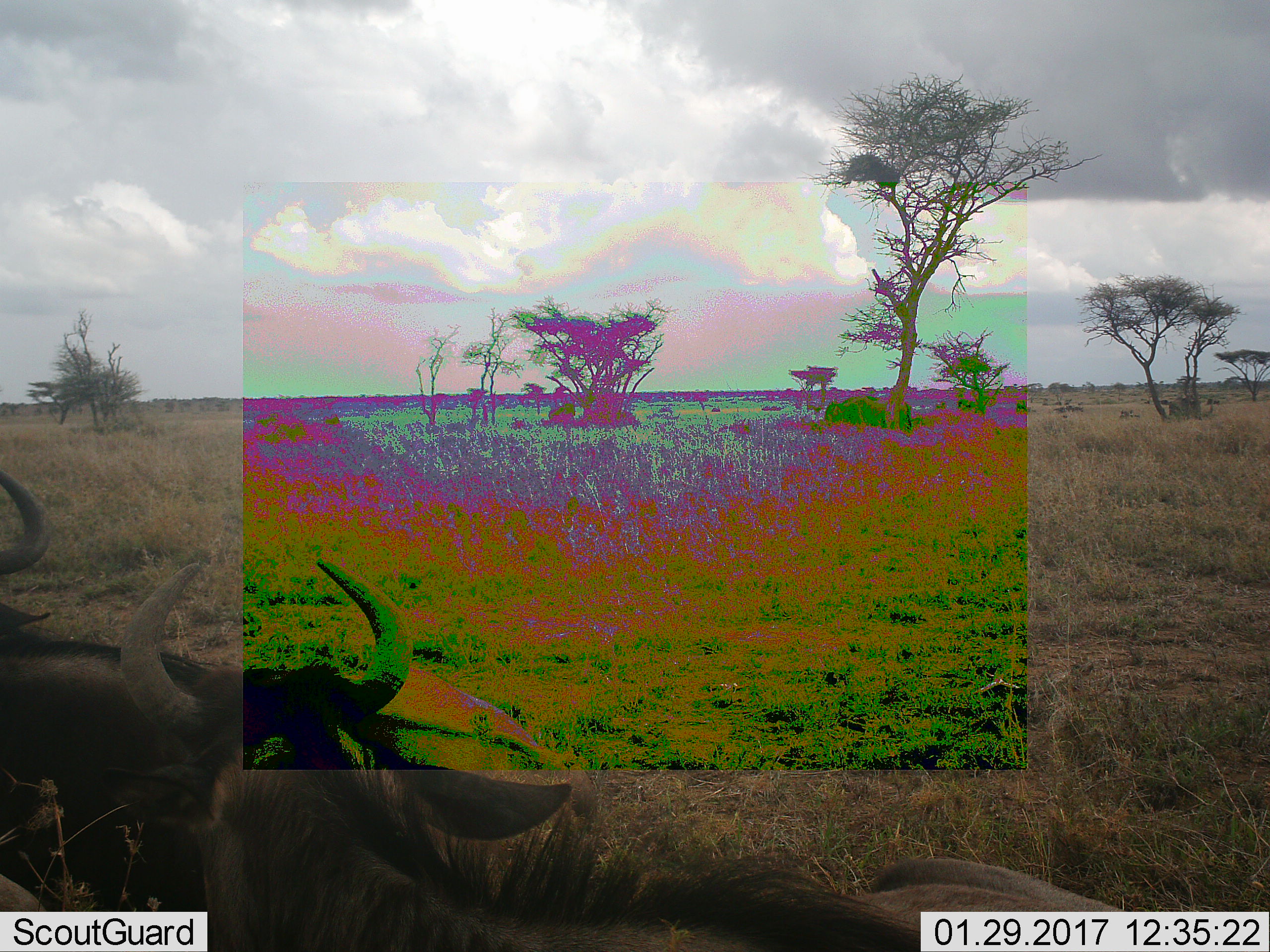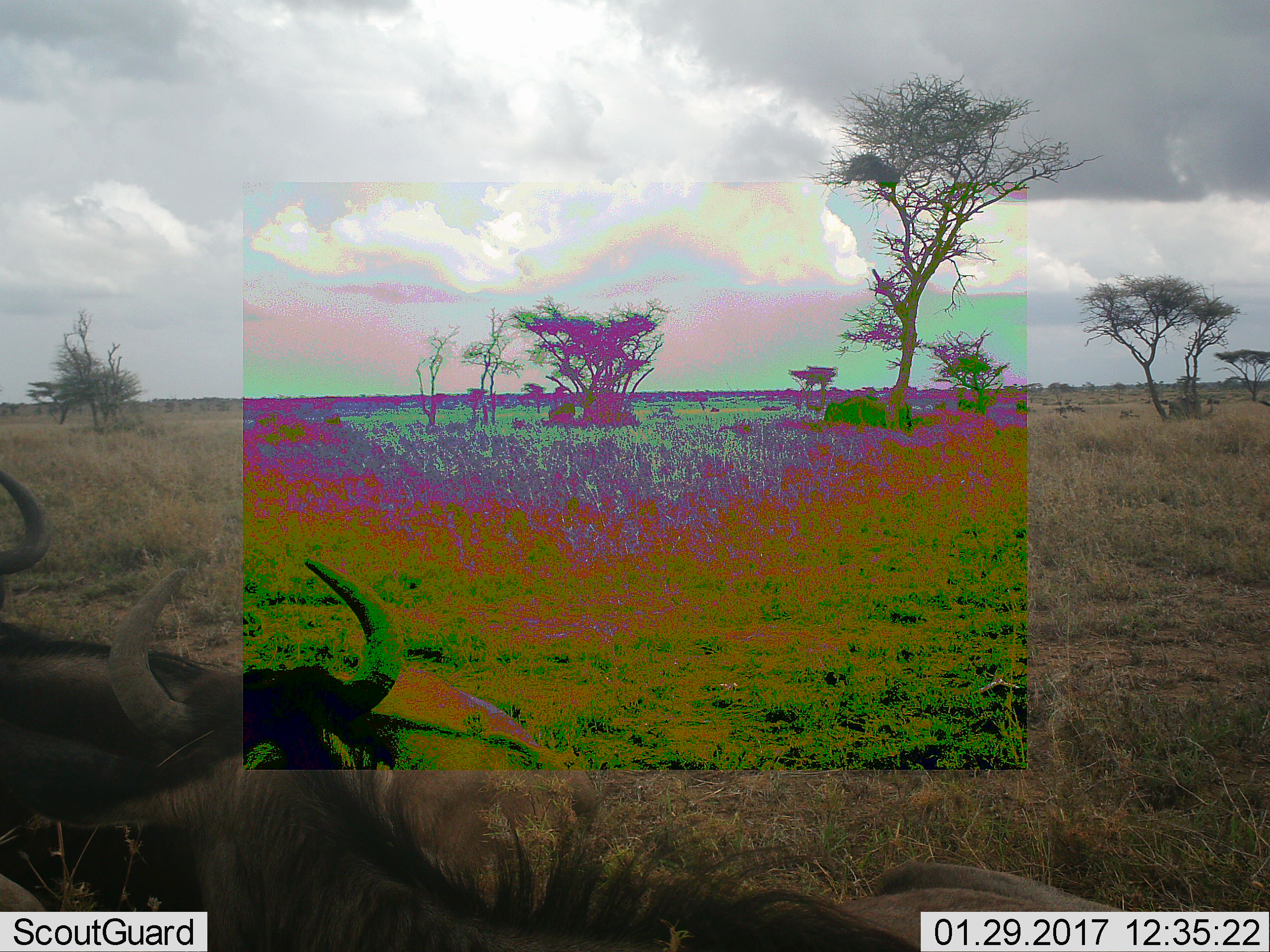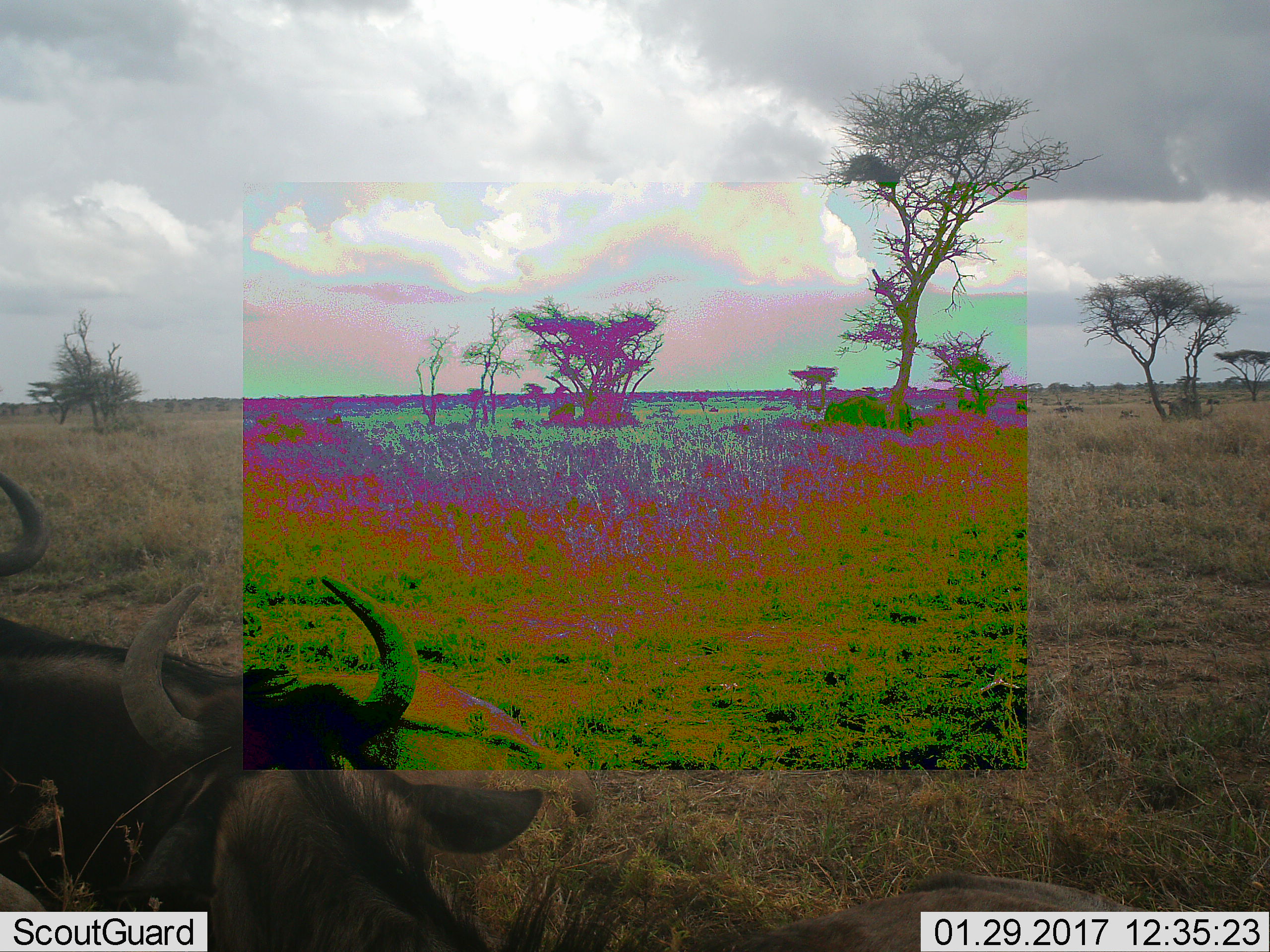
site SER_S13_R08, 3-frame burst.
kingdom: Animalia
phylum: Chordata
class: Mammalia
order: Artiodactyla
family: Bovidae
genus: Connochaetes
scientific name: Connochaetes taurinus taurinus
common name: blue wildebeest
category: wildebeestblue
Wildebeestblue (blue wildebeest) (Connochaetes taurinus taurinus), count 2. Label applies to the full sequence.